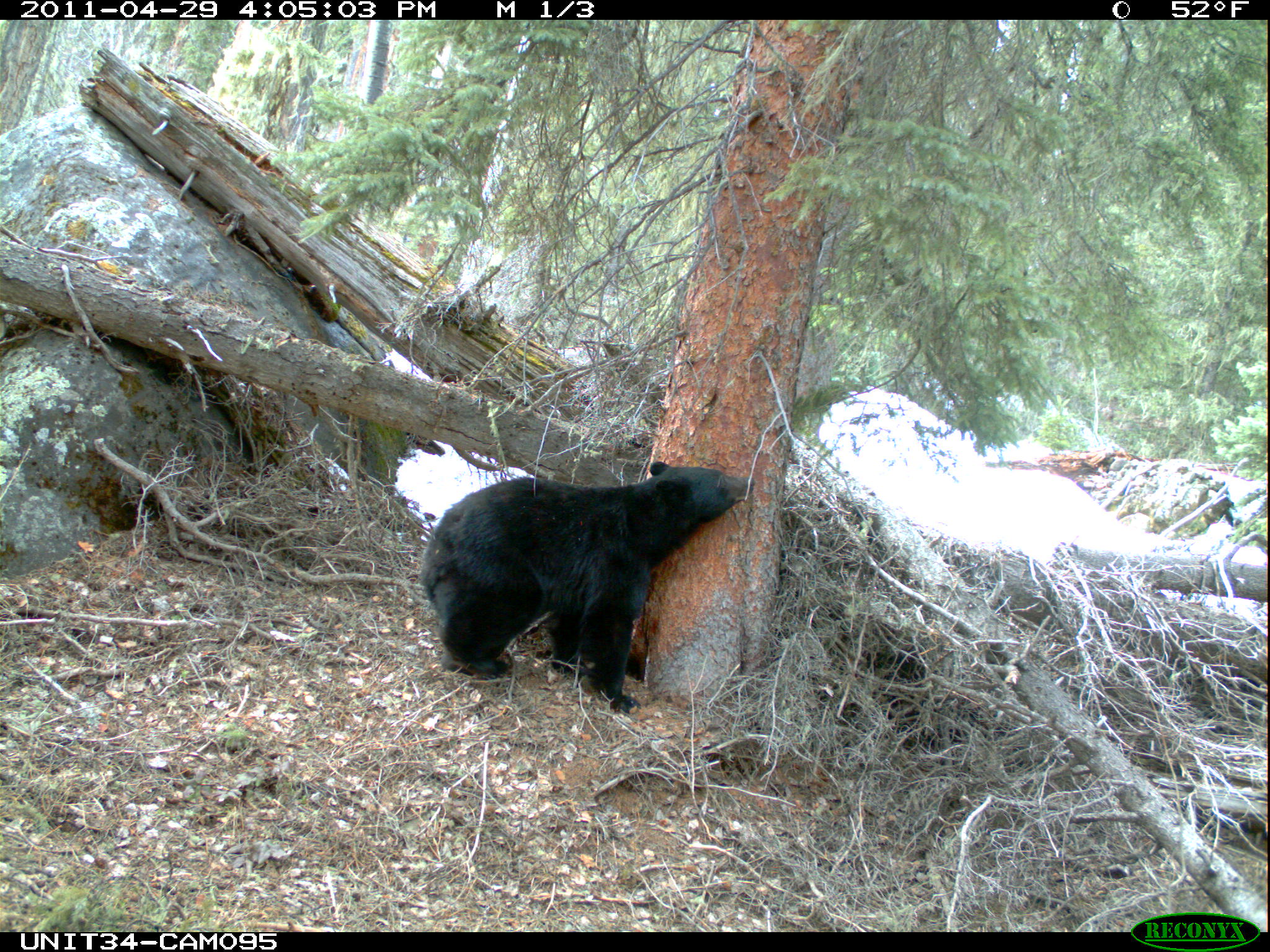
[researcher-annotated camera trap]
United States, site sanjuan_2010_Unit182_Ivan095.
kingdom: Animalia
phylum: Chordata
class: Mammalia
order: Carnivora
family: Ursidae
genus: Ursus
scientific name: Ursus americanus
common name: american black bear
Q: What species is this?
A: Ursus americanus (american black bear).